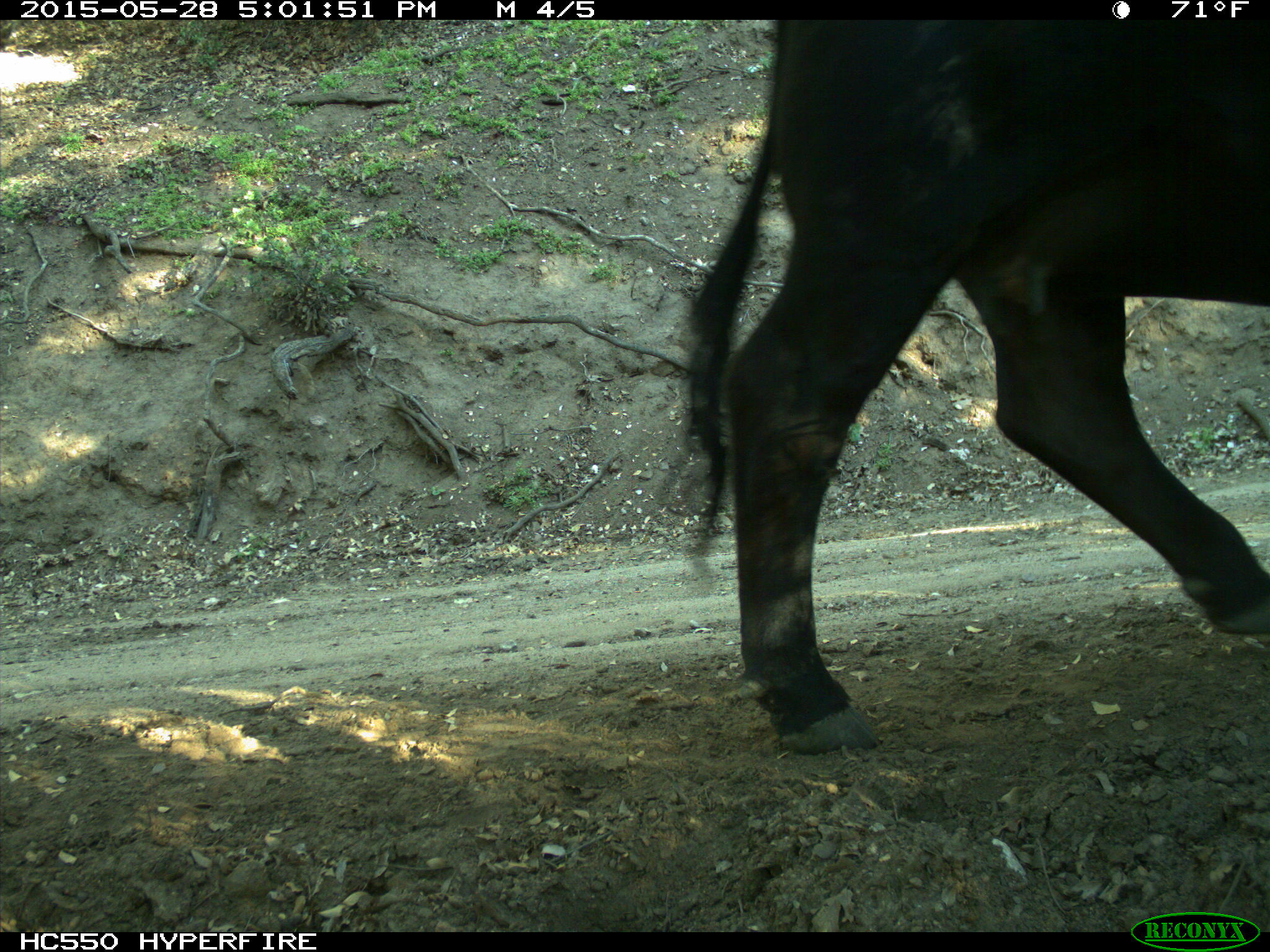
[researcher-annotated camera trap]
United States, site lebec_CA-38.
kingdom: Animalia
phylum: Chordata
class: Mammalia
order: Artiodactyla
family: Bovidae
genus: Bos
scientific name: Bos taurus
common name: domestic cow